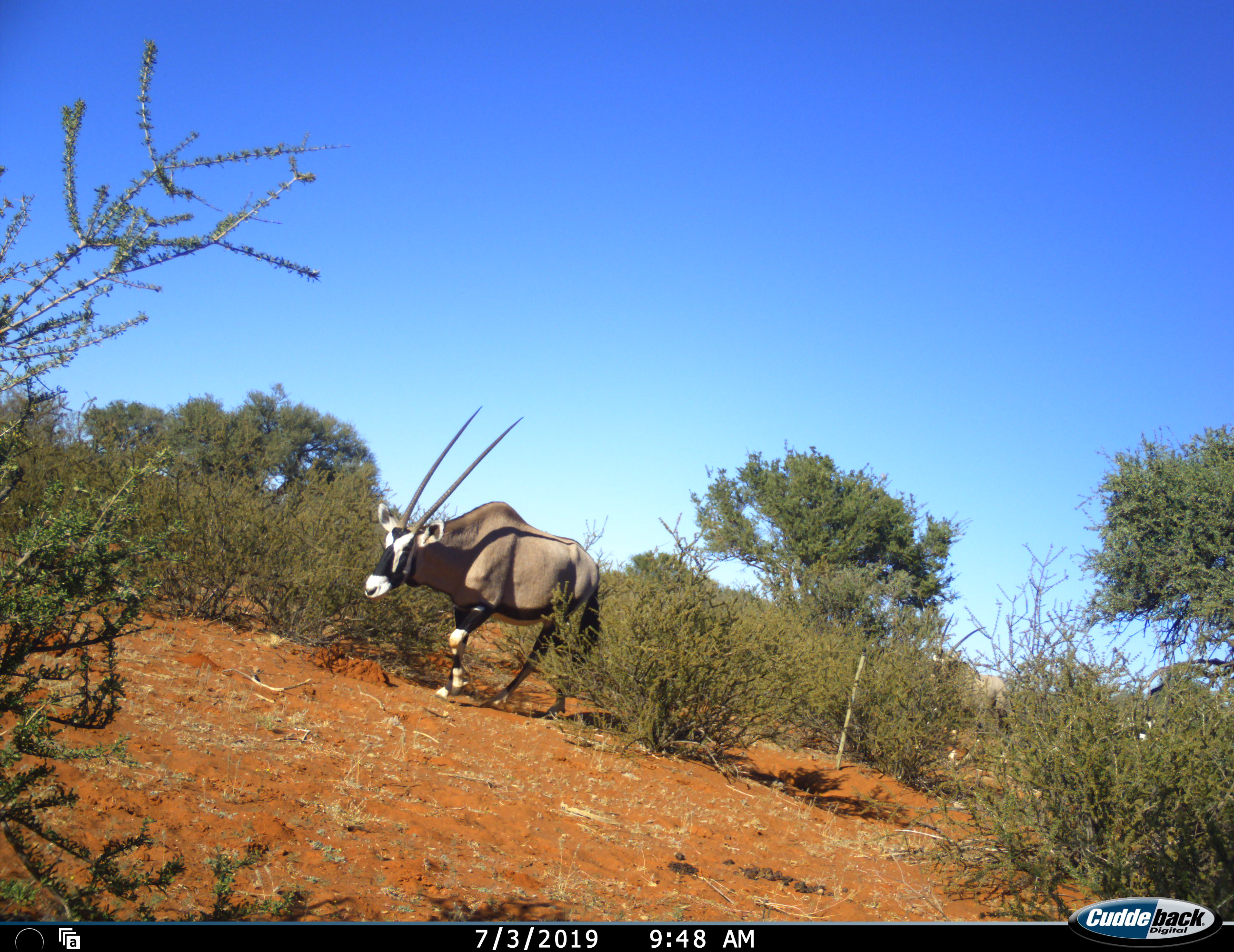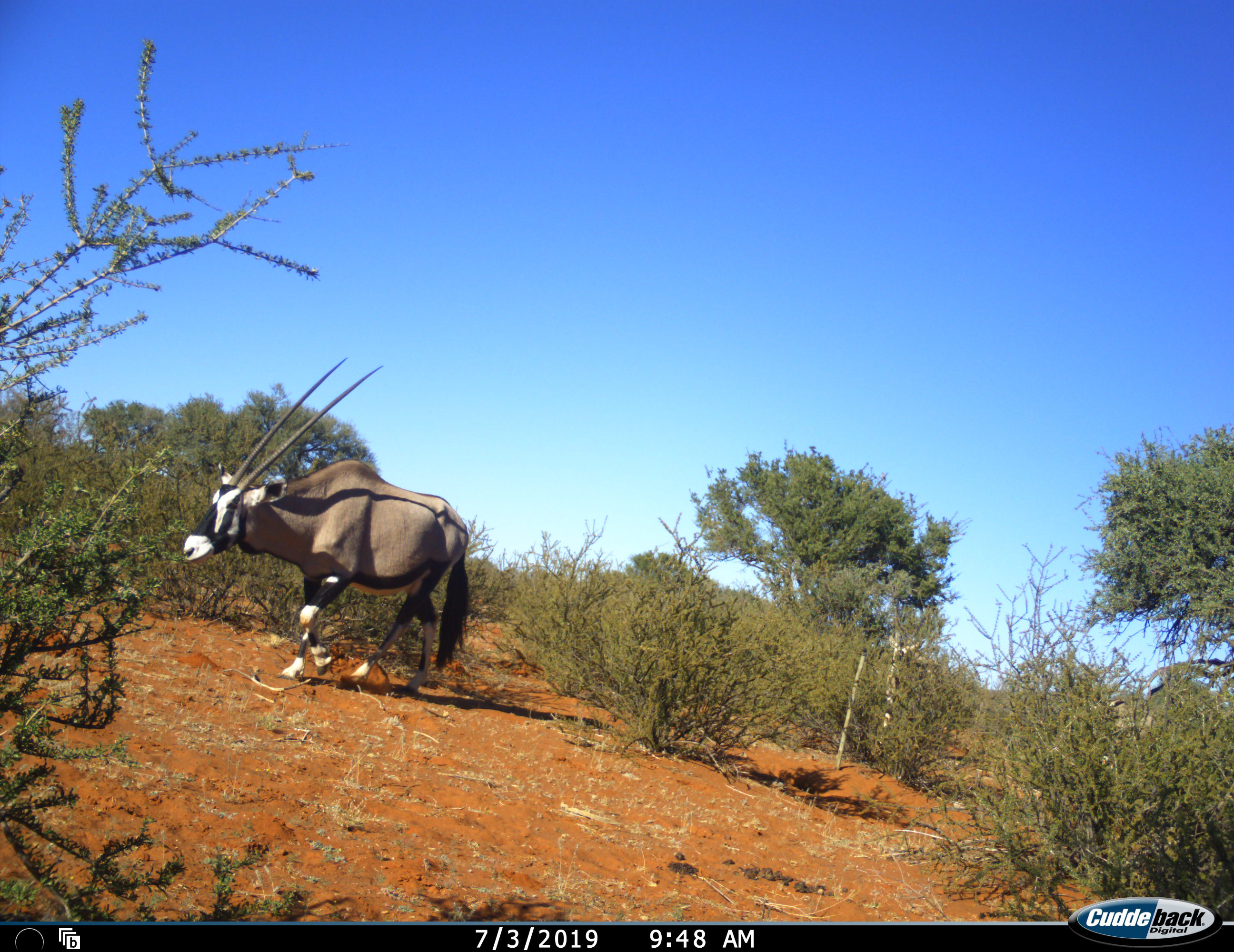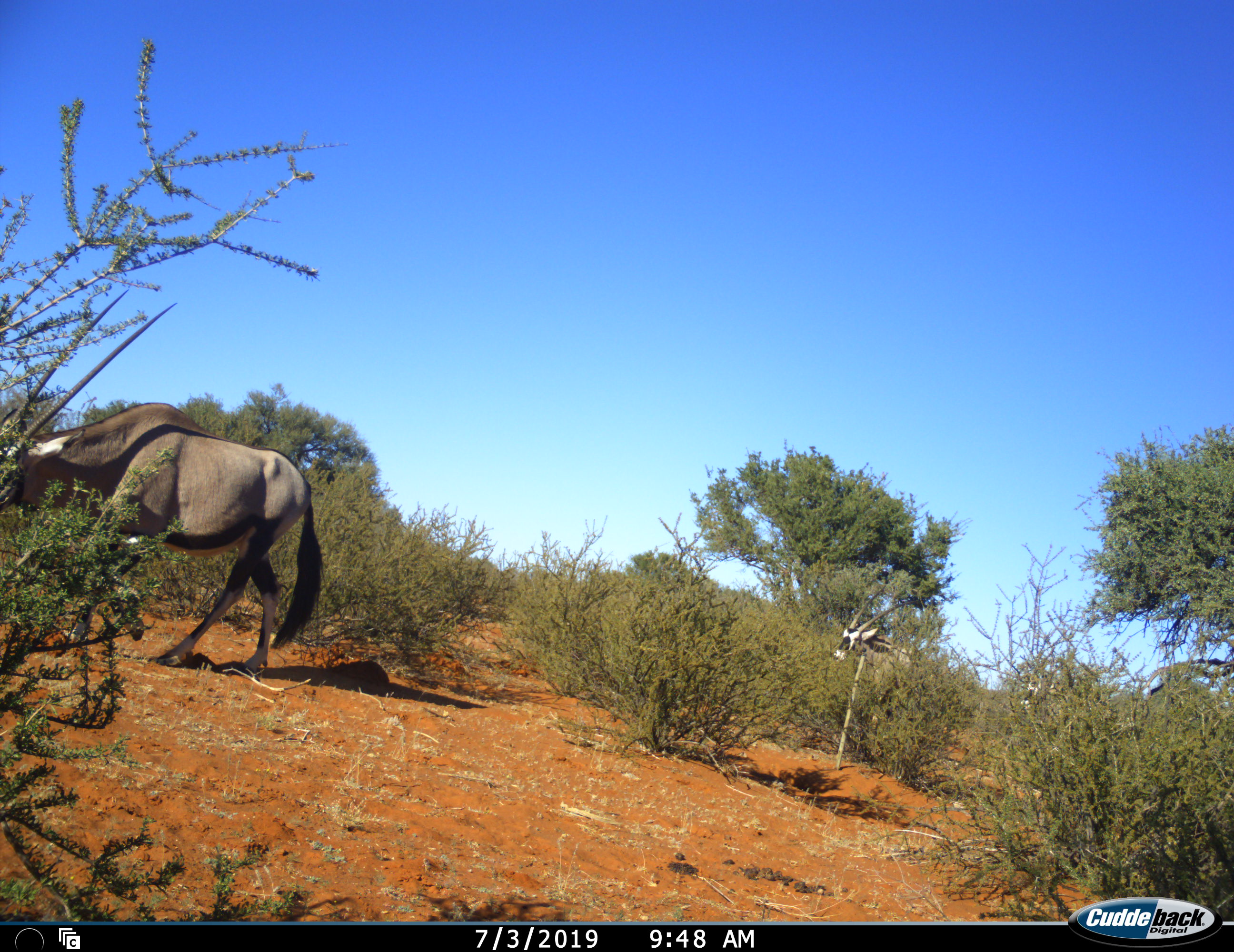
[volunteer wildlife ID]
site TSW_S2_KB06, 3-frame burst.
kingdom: Animalia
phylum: Chordata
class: Mammalia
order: Artiodactyla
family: Bovidae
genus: Oryx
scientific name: Oryx gazella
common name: gemsbok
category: oryx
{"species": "oryx (gemsbok) (Oryx gazella)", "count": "3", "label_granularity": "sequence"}